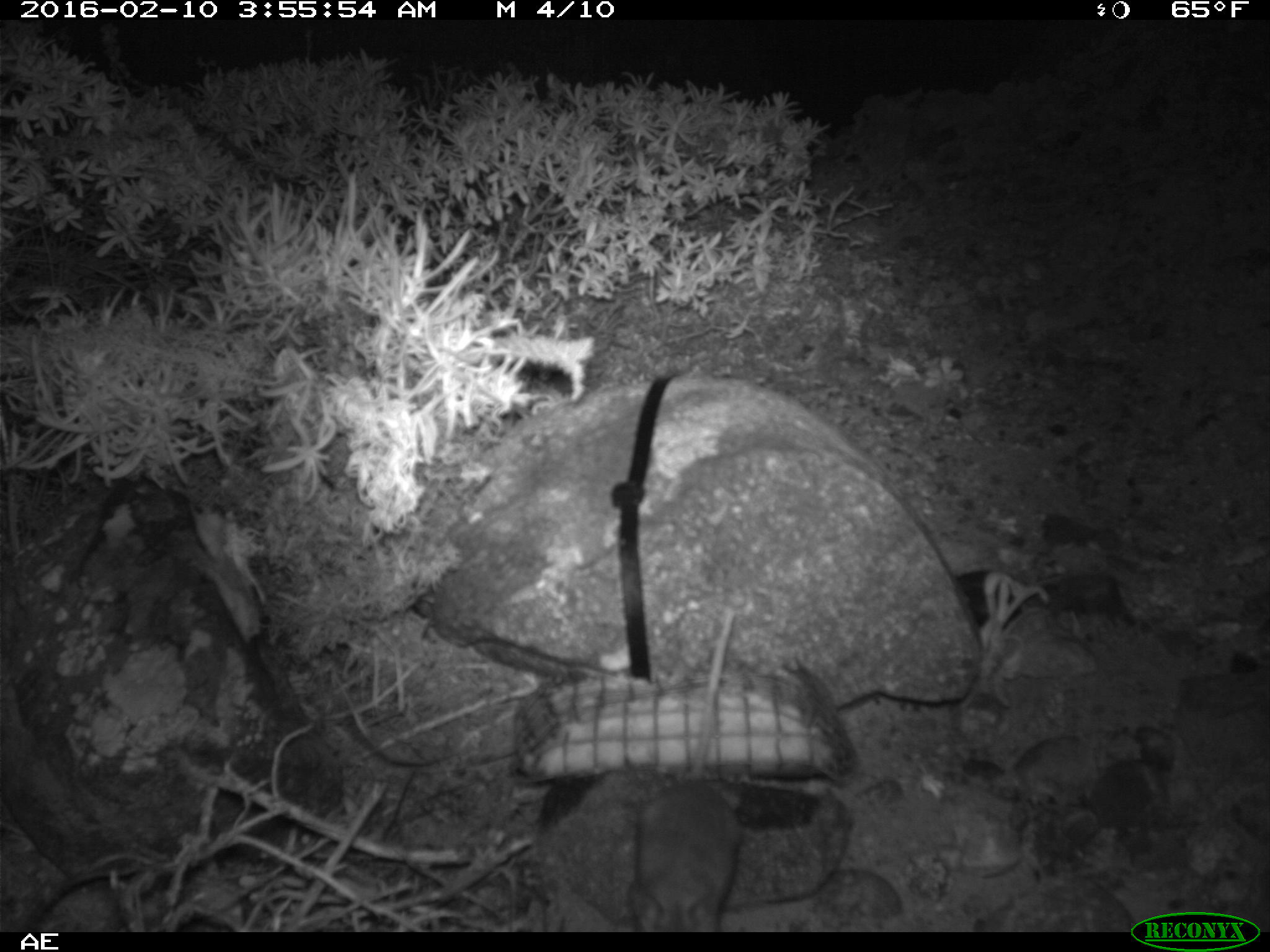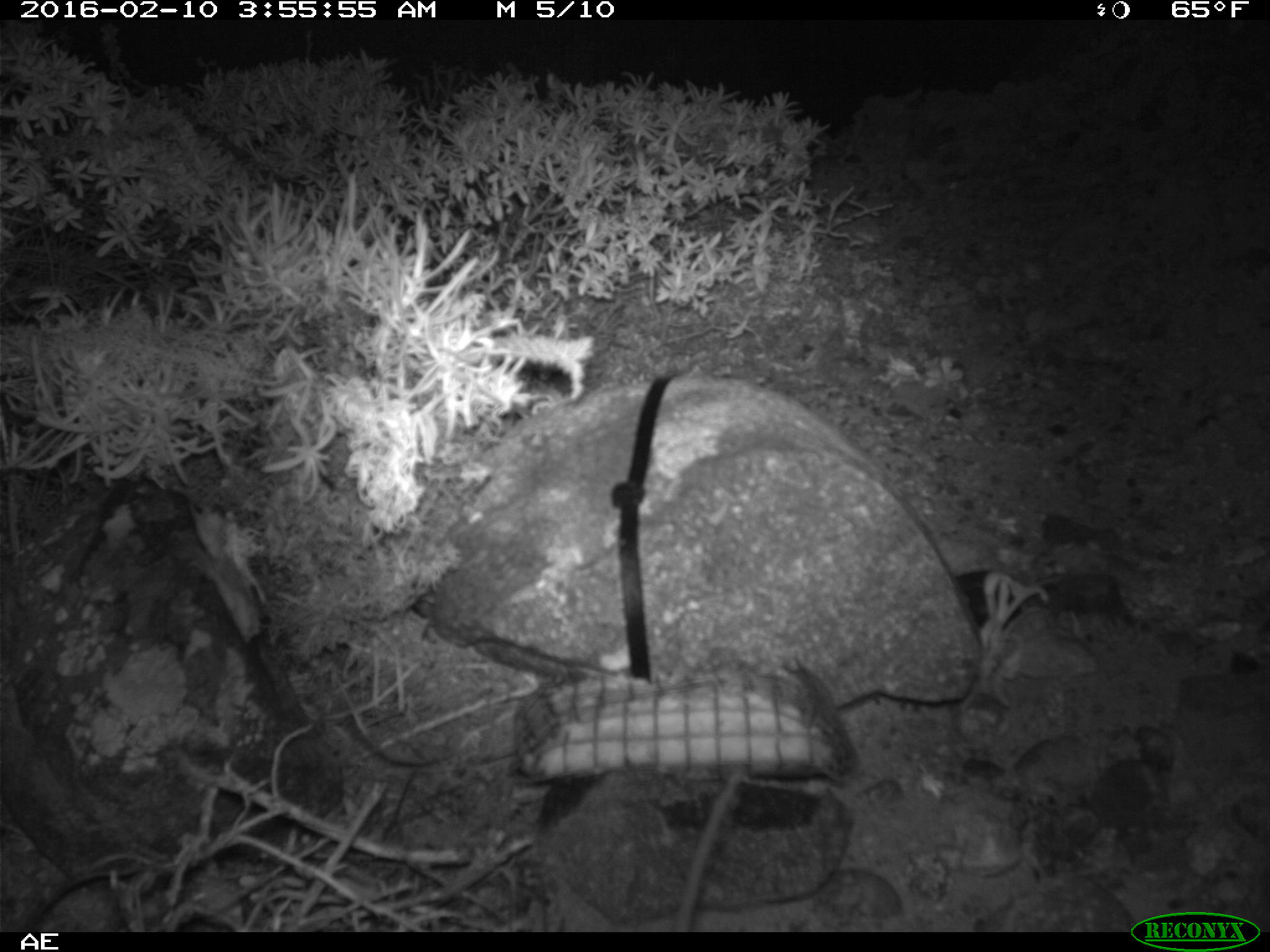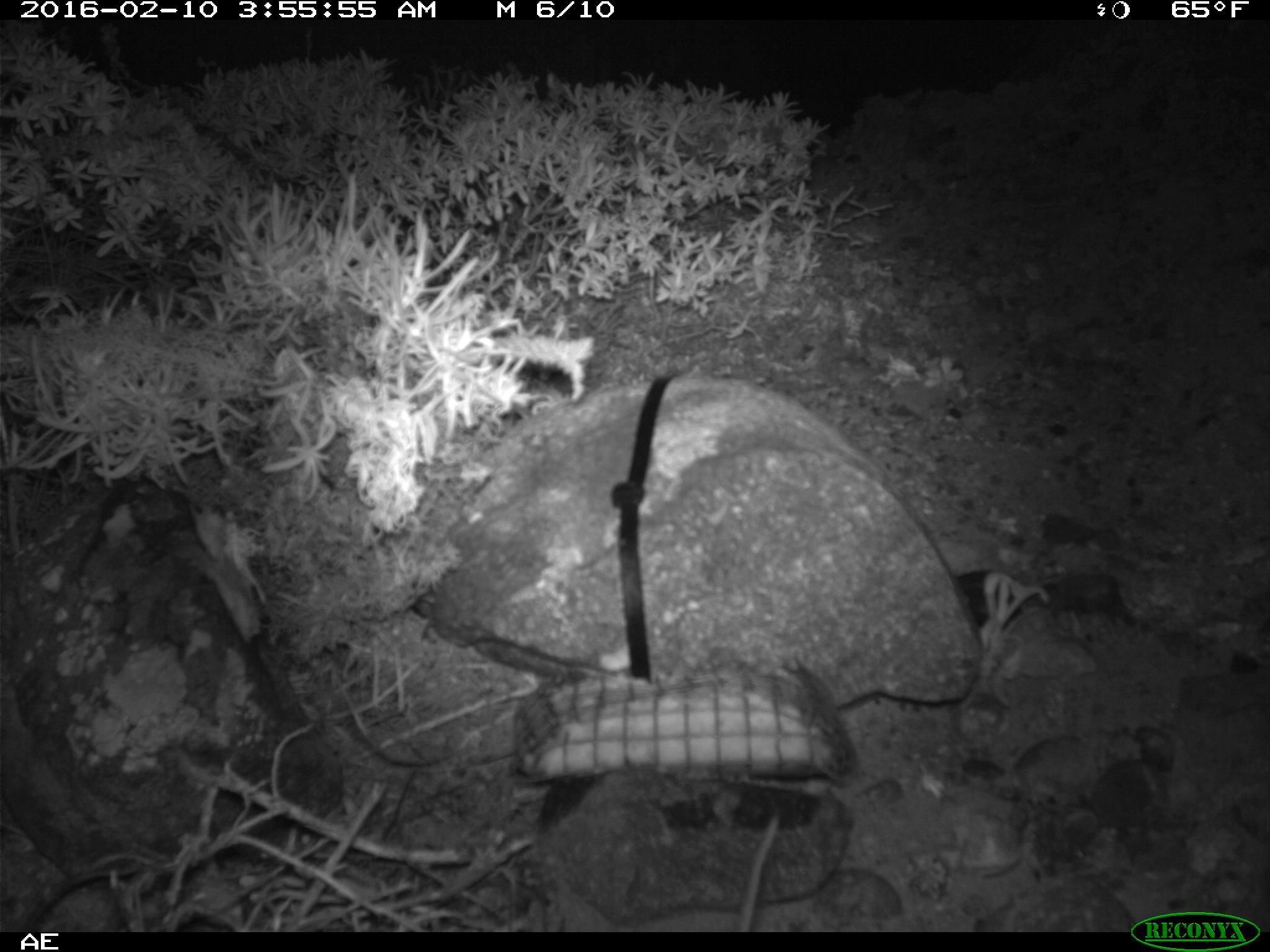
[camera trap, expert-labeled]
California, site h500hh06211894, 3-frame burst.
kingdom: Animalia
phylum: Chordata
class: Mammalia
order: Rodentia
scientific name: Rodentia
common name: rodent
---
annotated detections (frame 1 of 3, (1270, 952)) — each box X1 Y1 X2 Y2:
rodent: 628 606 742 931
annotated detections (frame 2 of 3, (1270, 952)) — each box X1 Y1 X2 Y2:
rodent: 673 765 744 933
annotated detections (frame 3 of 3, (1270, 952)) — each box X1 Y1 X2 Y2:
rodent: 739 813 779 932